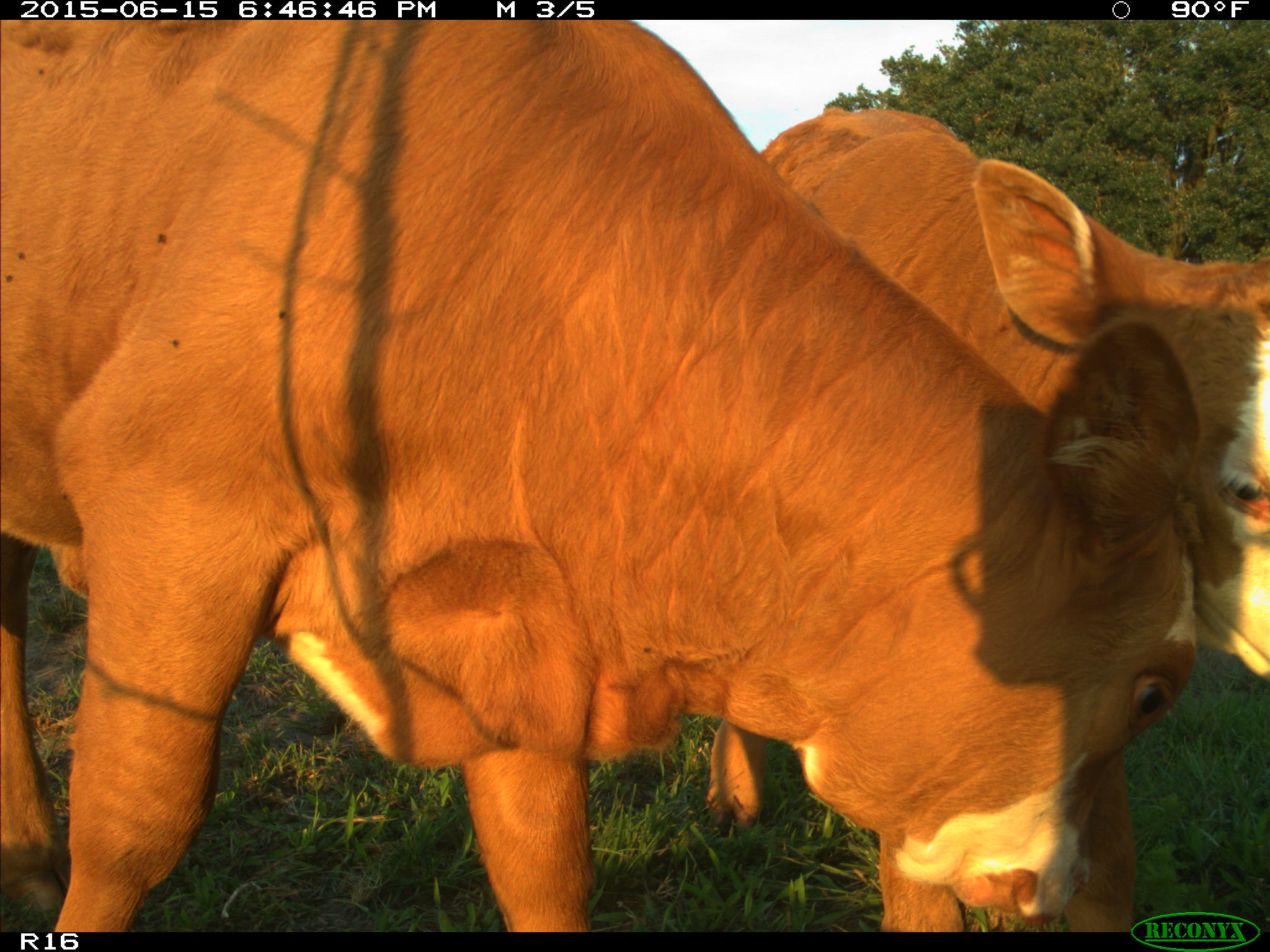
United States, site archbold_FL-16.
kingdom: Animalia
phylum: Chordata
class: Mammalia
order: Artiodactyla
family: Bovidae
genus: Bos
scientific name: Bos taurus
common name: domestic cow